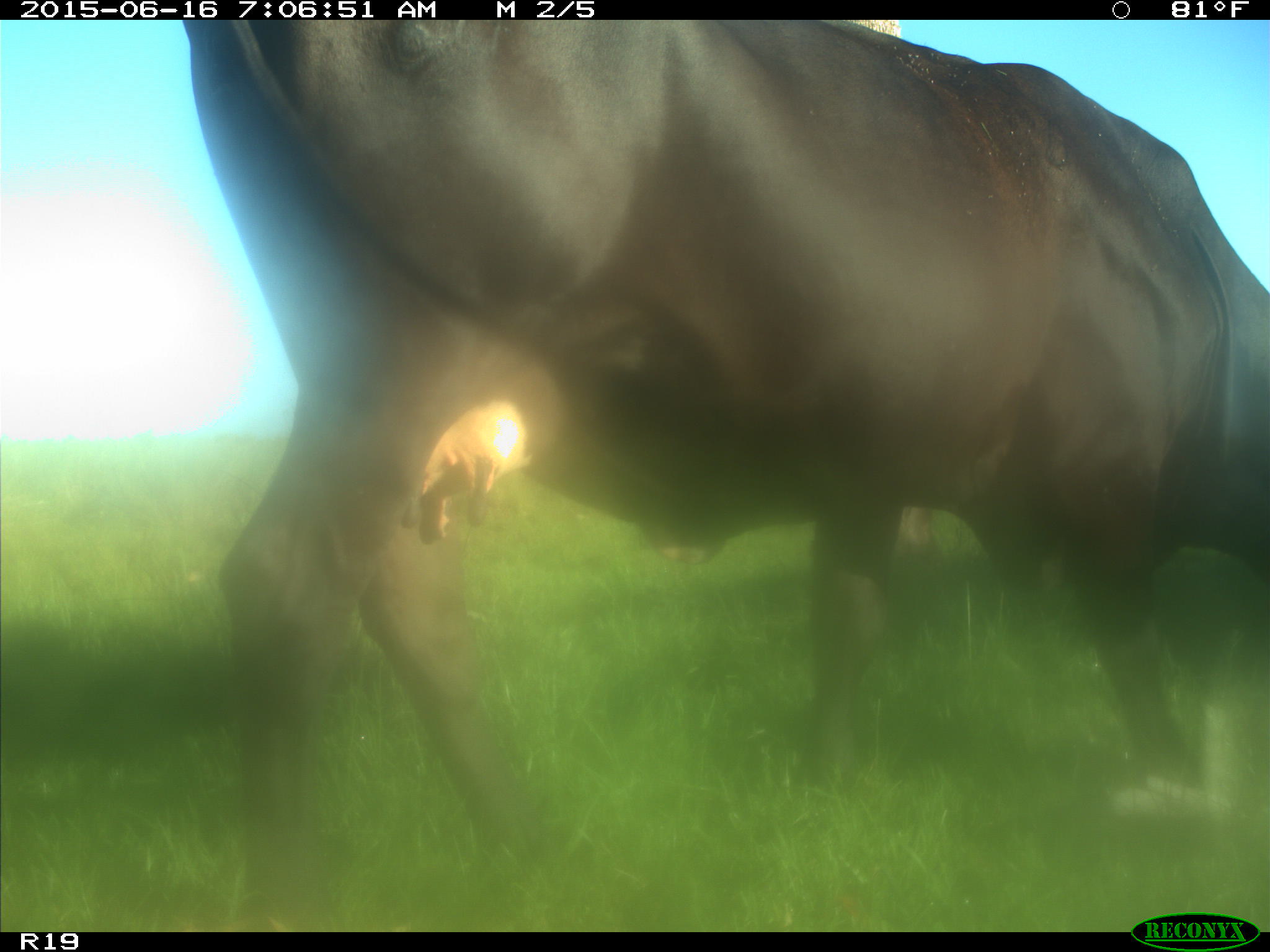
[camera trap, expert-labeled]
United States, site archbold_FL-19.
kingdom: Animalia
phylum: Chordata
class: Mammalia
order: Artiodactyla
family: Bovidae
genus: Bos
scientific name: Bos taurus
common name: domestic cow